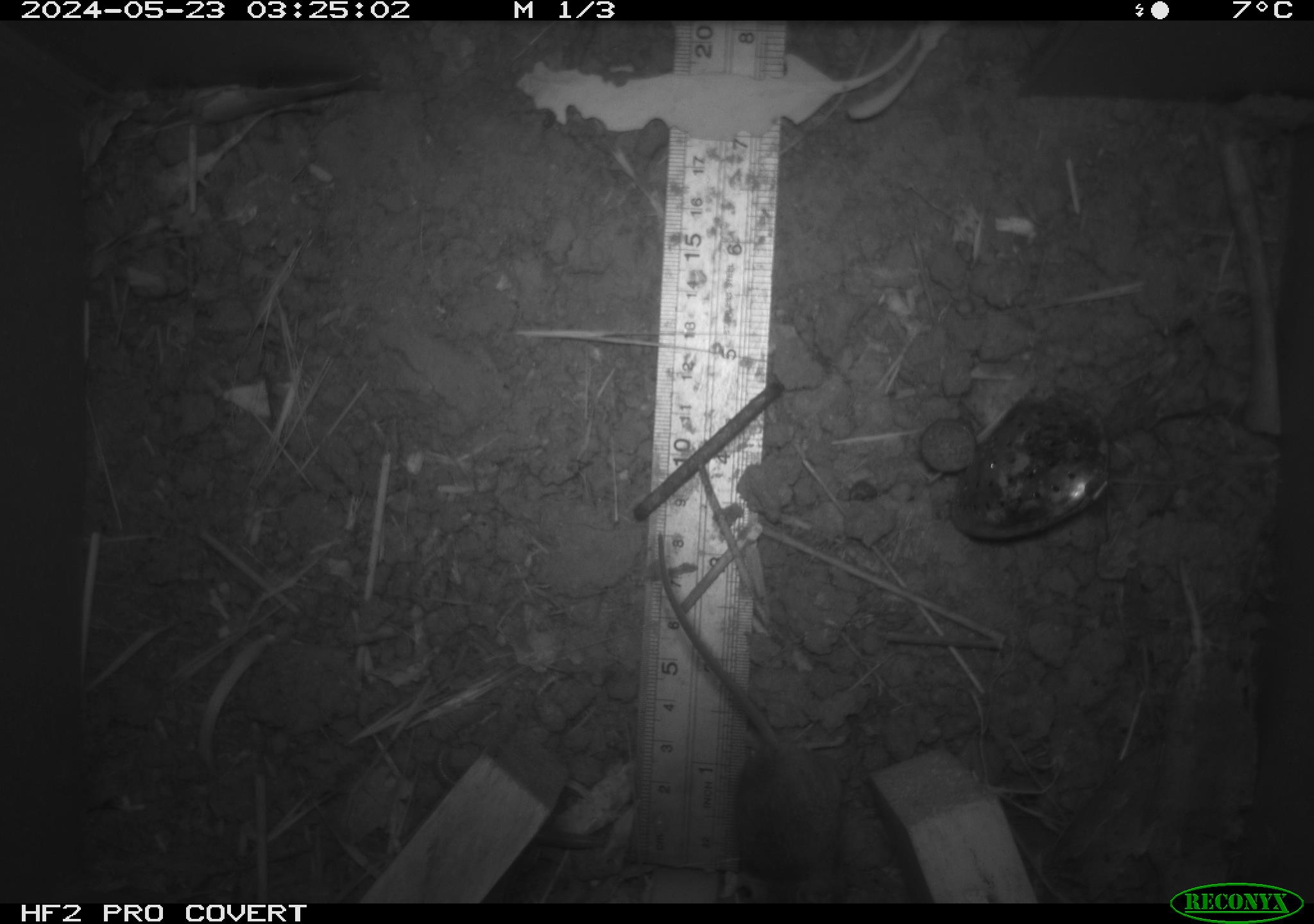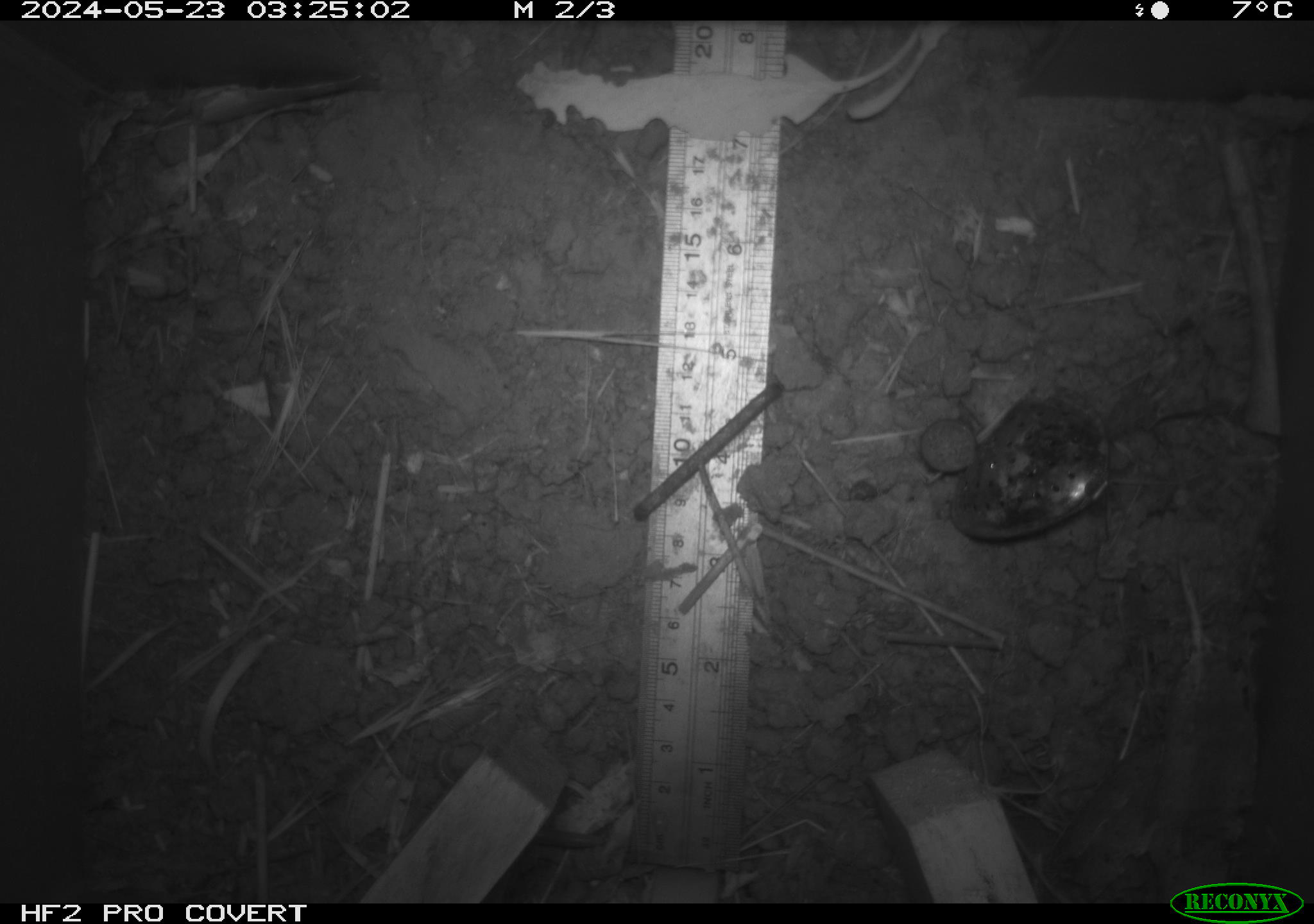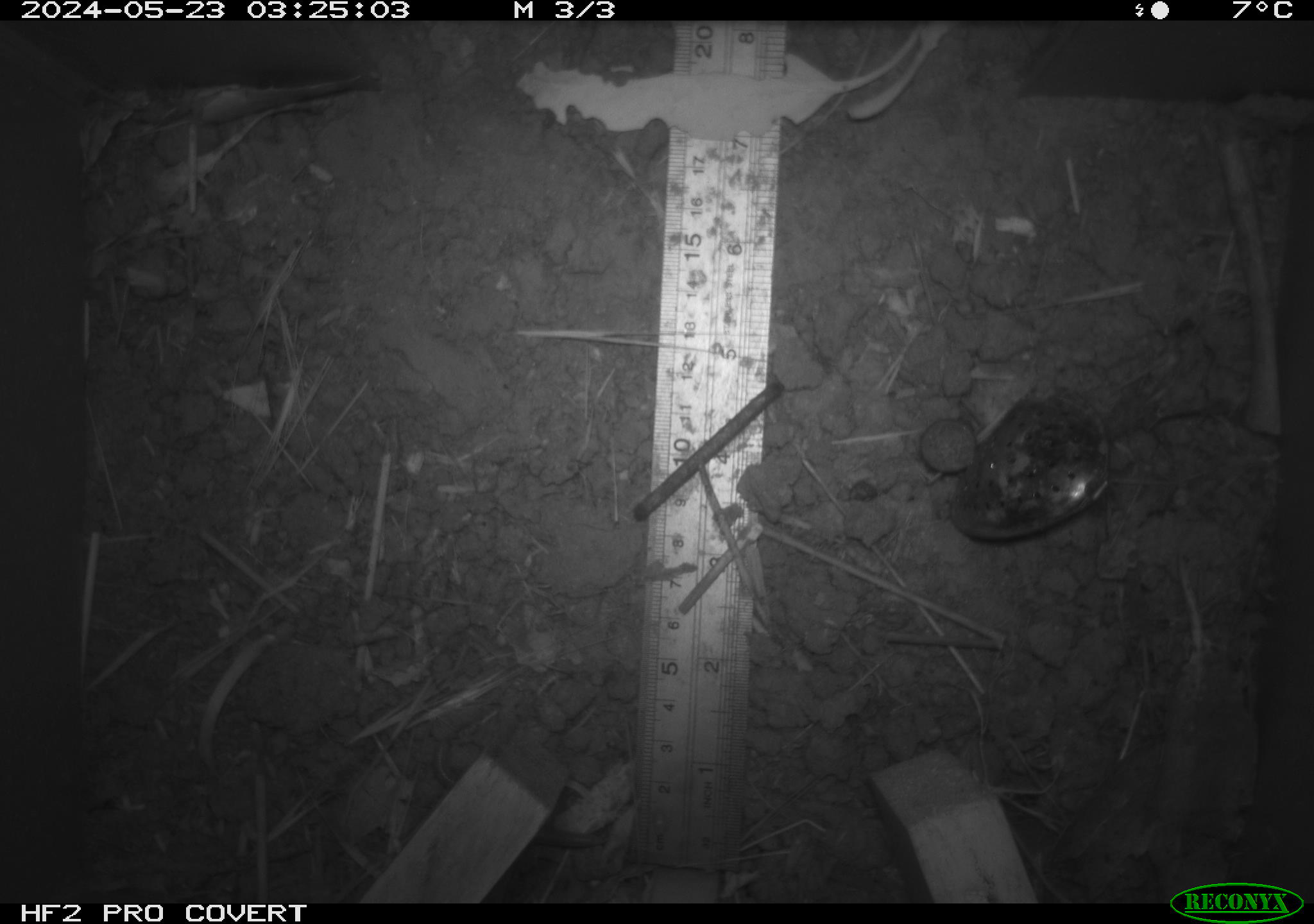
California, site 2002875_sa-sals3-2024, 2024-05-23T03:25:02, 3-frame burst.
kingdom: Animalia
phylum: Chordata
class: Mammalia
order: Rodentia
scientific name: Rodentia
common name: mouse species